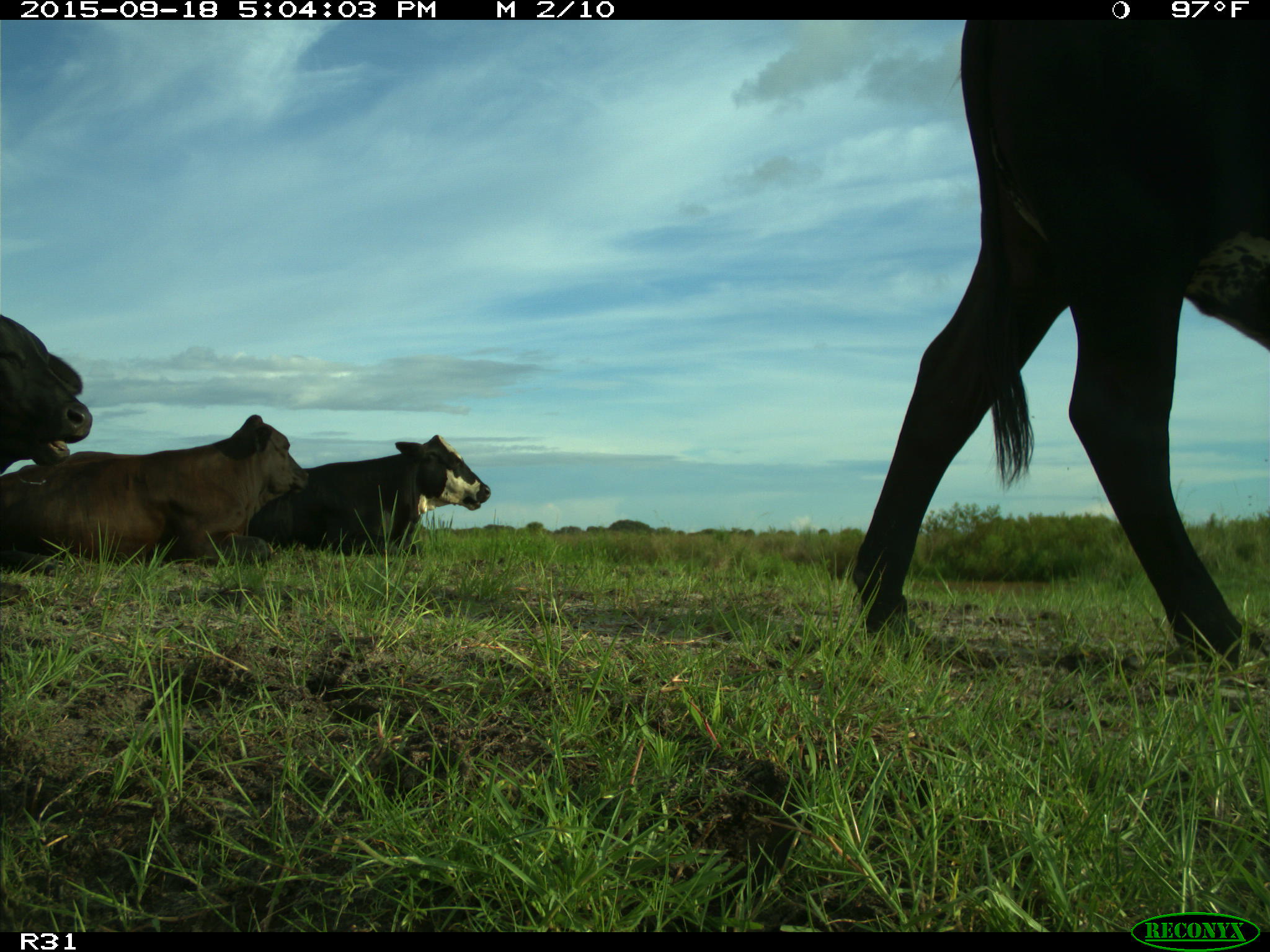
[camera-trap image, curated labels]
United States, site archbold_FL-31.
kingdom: Animalia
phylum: Chordata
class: Mammalia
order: Artiodactyla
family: Bovidae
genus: Bos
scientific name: Bos taurus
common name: domestic cow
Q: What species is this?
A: Bos taurus (domestic cow).